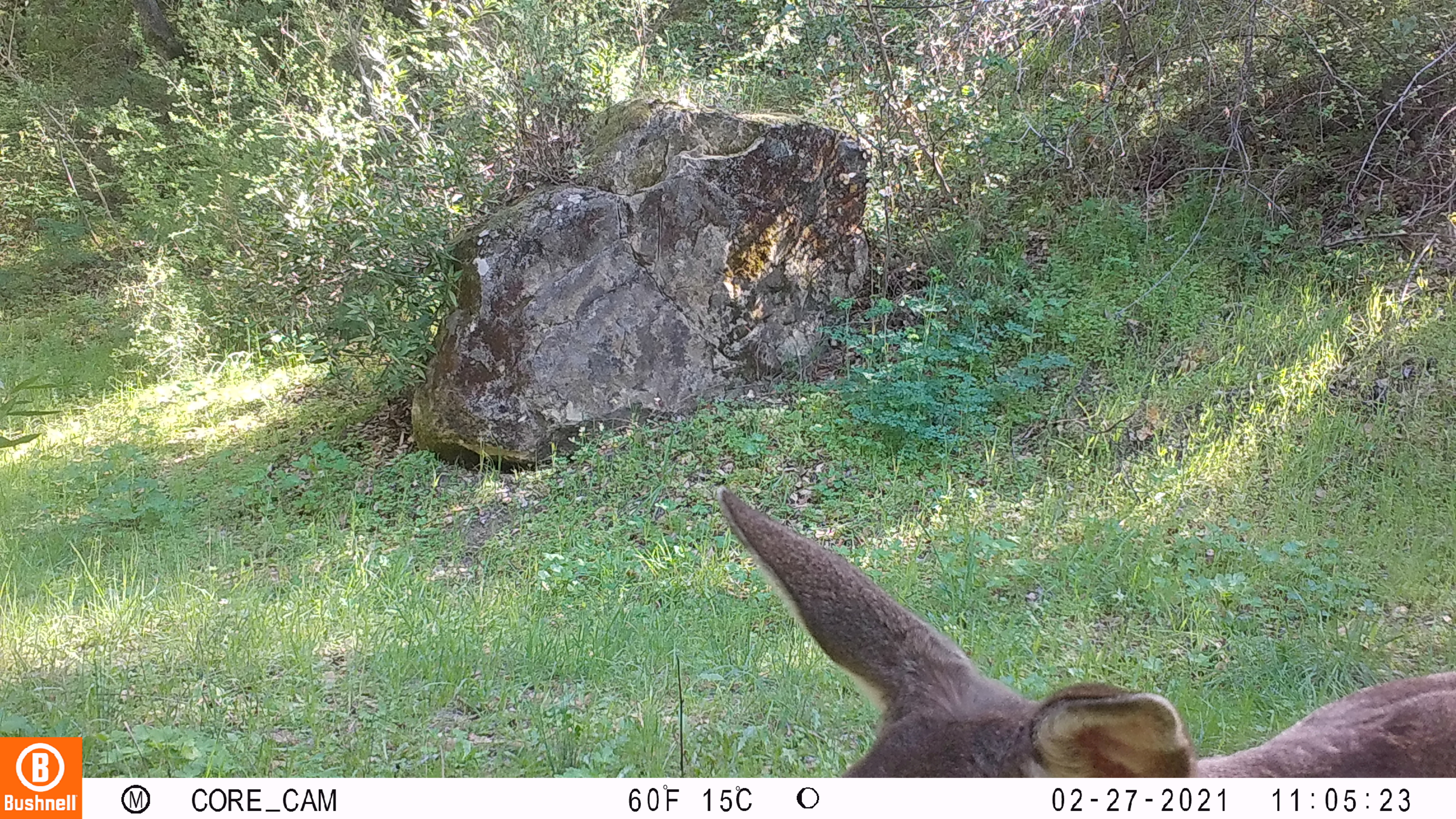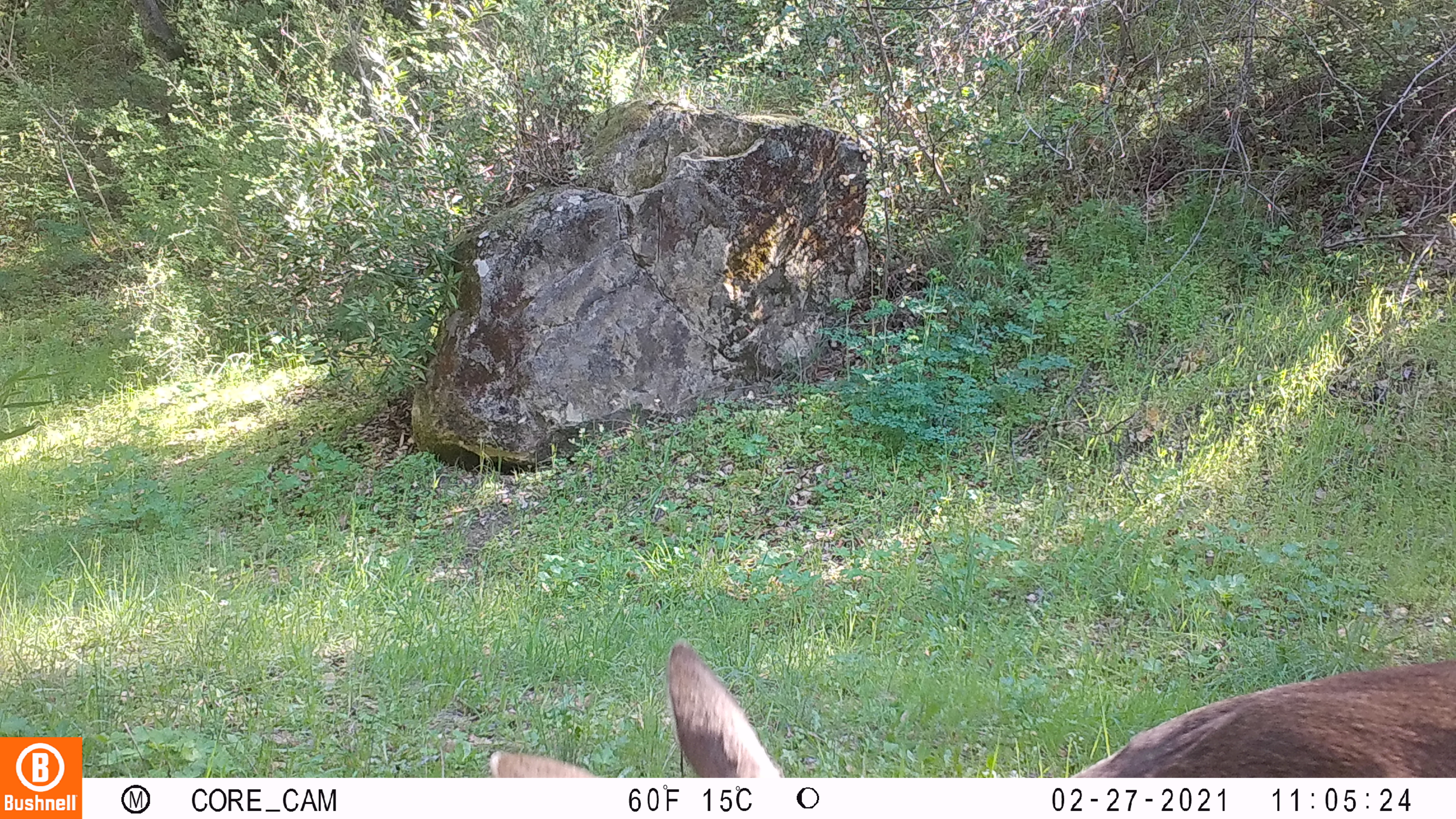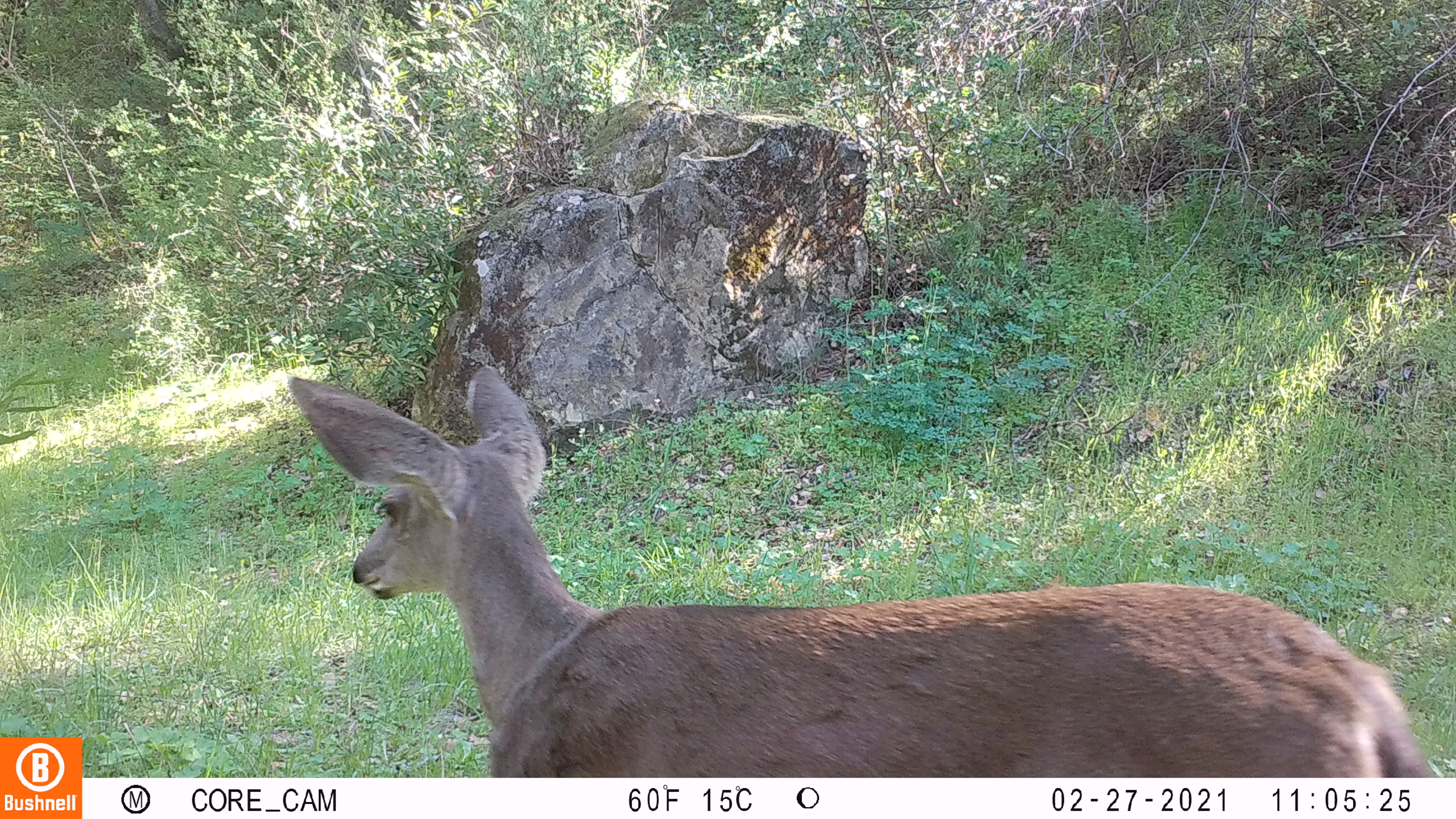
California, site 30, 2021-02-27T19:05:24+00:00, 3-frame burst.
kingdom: Animalia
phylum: Chordata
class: Mammalia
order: Artiodactyla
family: Cervidae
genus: Odocoileus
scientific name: Odocoileus hemionus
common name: mule deer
Mule deer (Odocoileus hemionus).